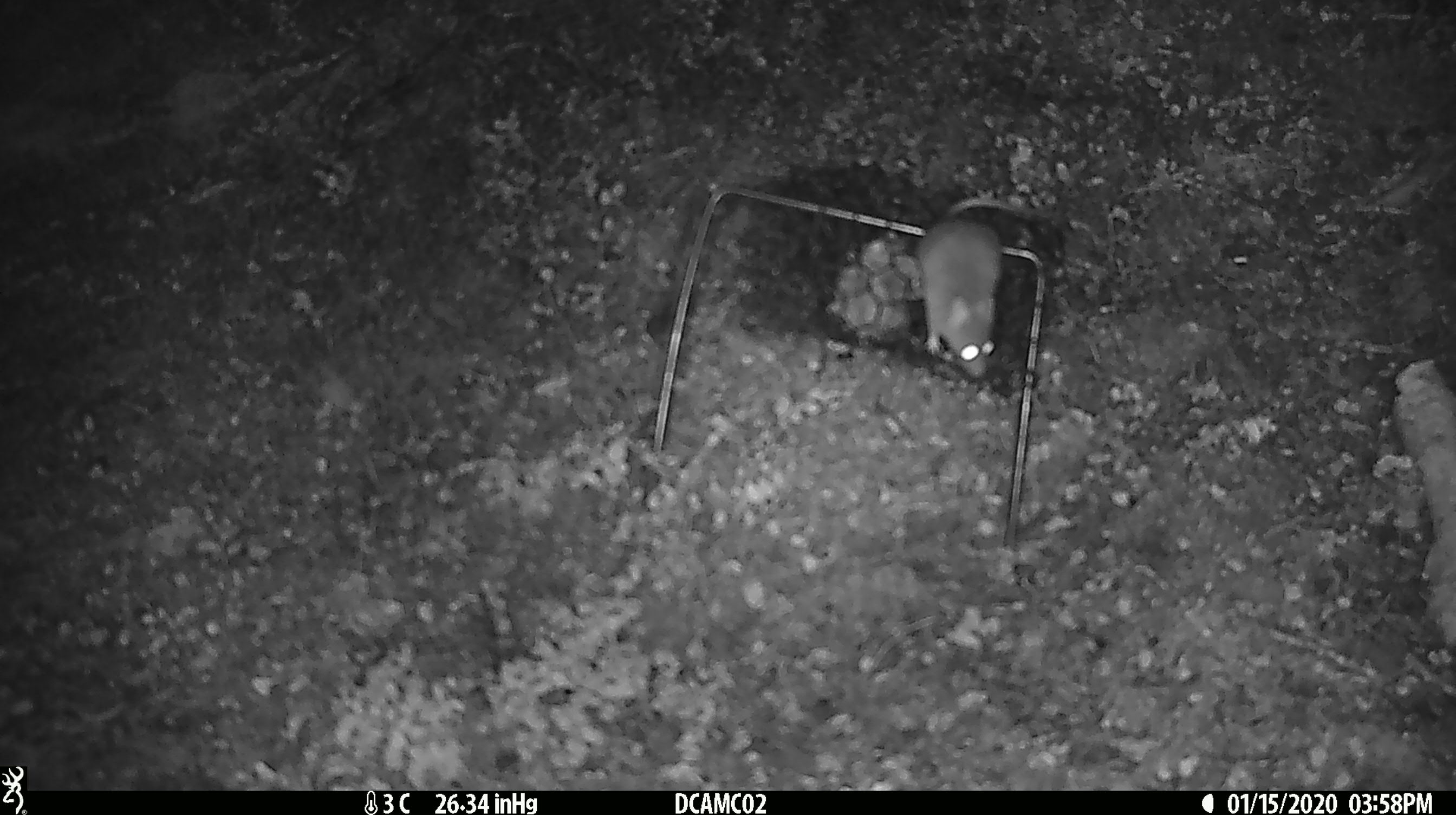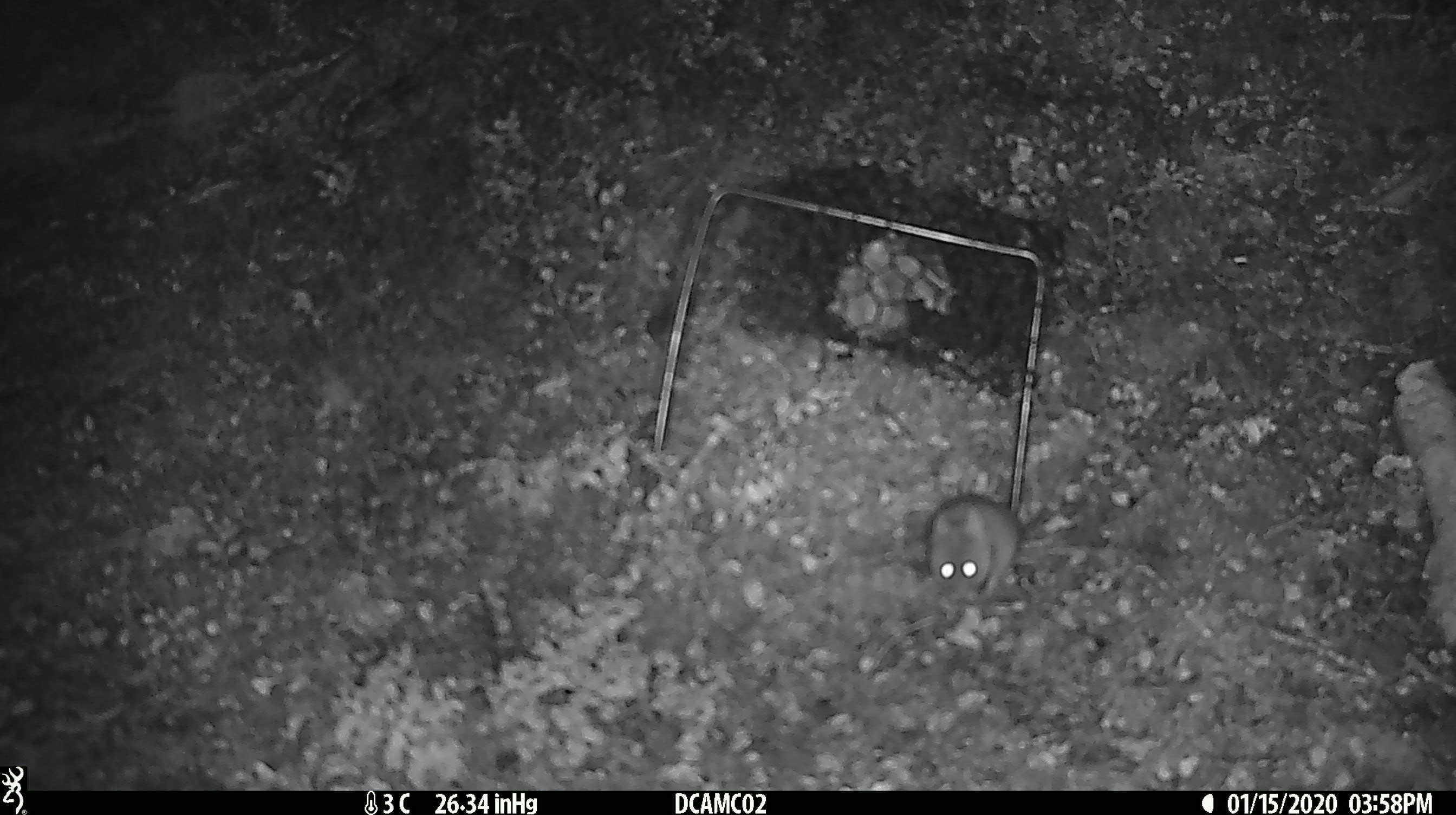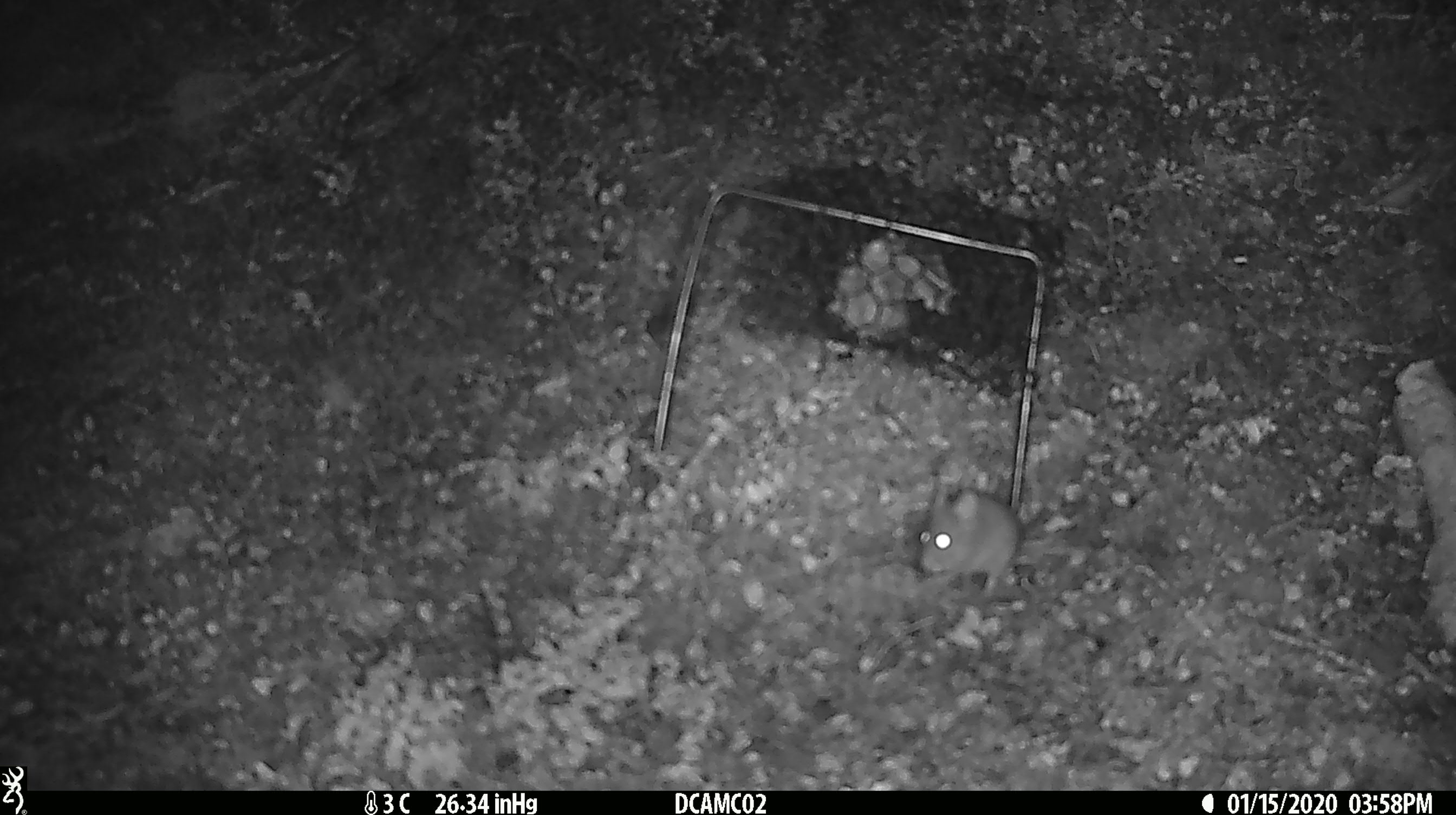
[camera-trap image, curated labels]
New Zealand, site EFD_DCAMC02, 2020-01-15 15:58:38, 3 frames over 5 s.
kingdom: Animalia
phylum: Chordata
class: Mammalia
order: Rodentia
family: Muridae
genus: Mus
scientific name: Mus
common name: mouse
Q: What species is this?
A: Mouse (Mus).